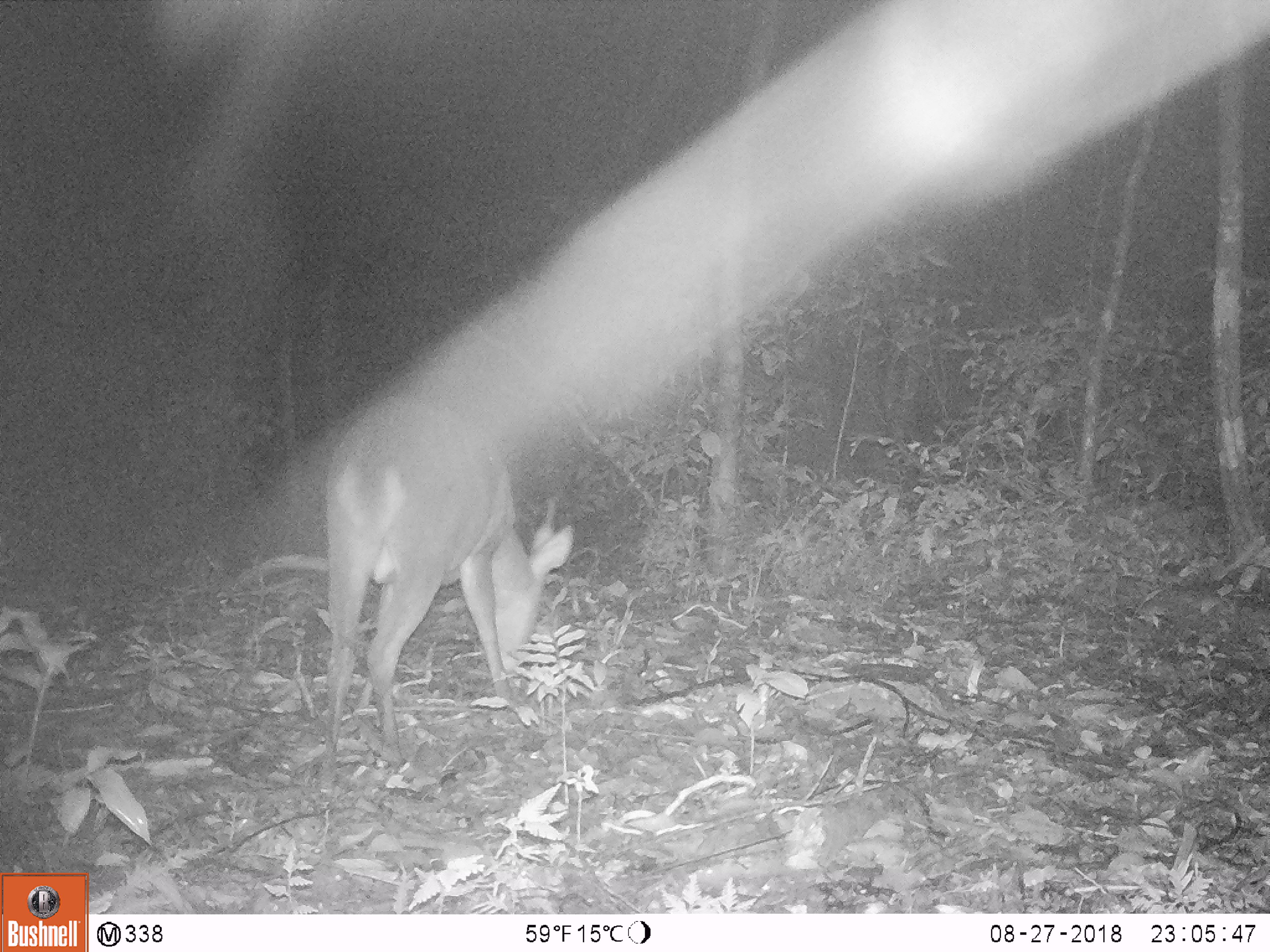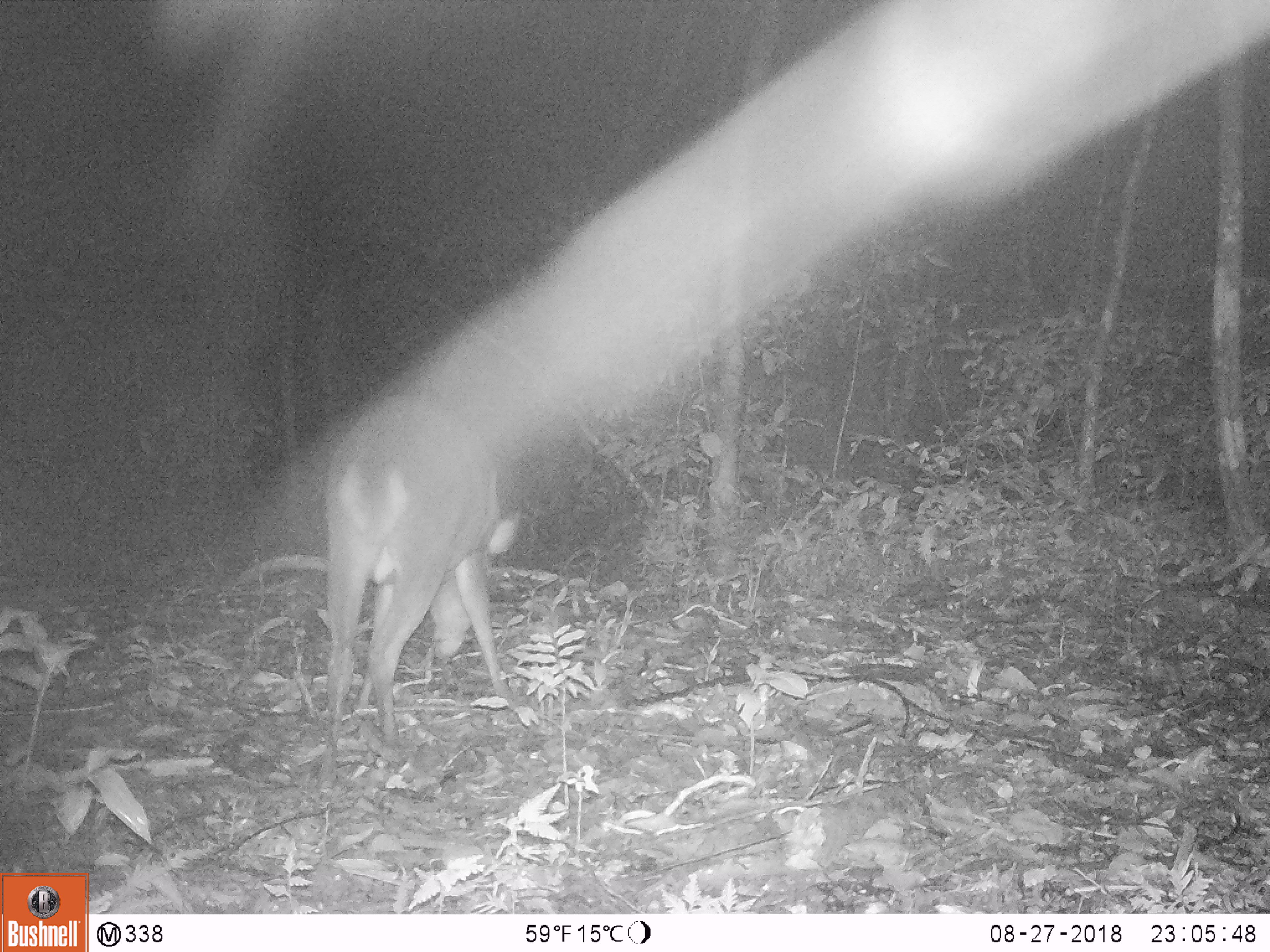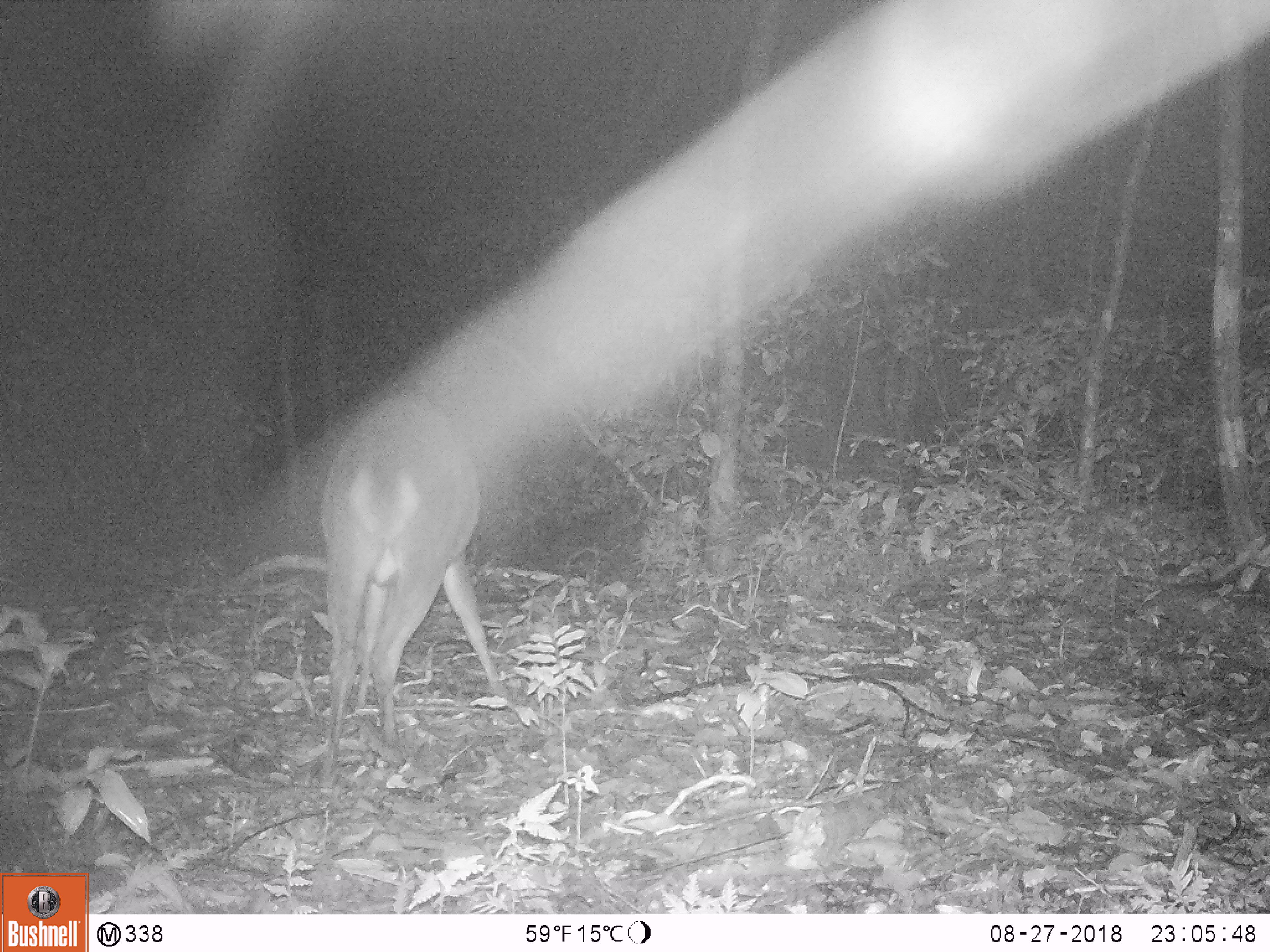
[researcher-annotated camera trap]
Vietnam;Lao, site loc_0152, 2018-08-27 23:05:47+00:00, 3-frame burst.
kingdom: Animalia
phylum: Chordata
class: Mammalia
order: Artiodactyla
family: Cervidae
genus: Muntiacus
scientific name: Muntiacus vuquangensis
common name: large-antlered muntjac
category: large antlered muntjac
Large antlered muntjac (large-antlered muntjac) (Muntiacus vuquangensis). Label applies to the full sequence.